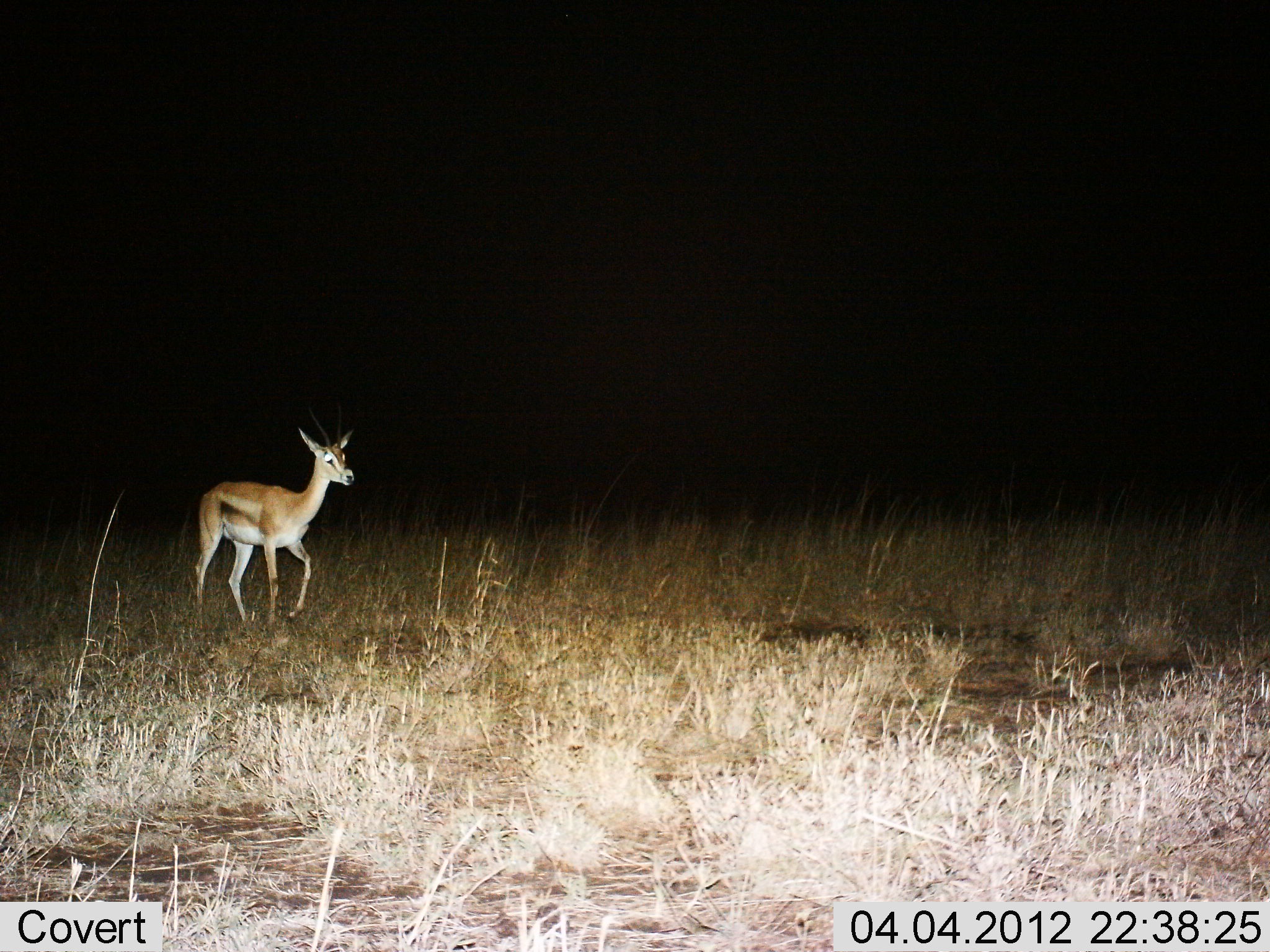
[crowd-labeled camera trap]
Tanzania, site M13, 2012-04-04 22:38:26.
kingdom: Animalia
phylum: Chordata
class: Mammalia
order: Artiodactyla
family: Bovidae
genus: Eudorcas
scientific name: Eudorcas thomsonii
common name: thomson's gazelle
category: gazellethomsons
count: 1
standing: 23%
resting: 0%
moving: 85%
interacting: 0%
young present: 0%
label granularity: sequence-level